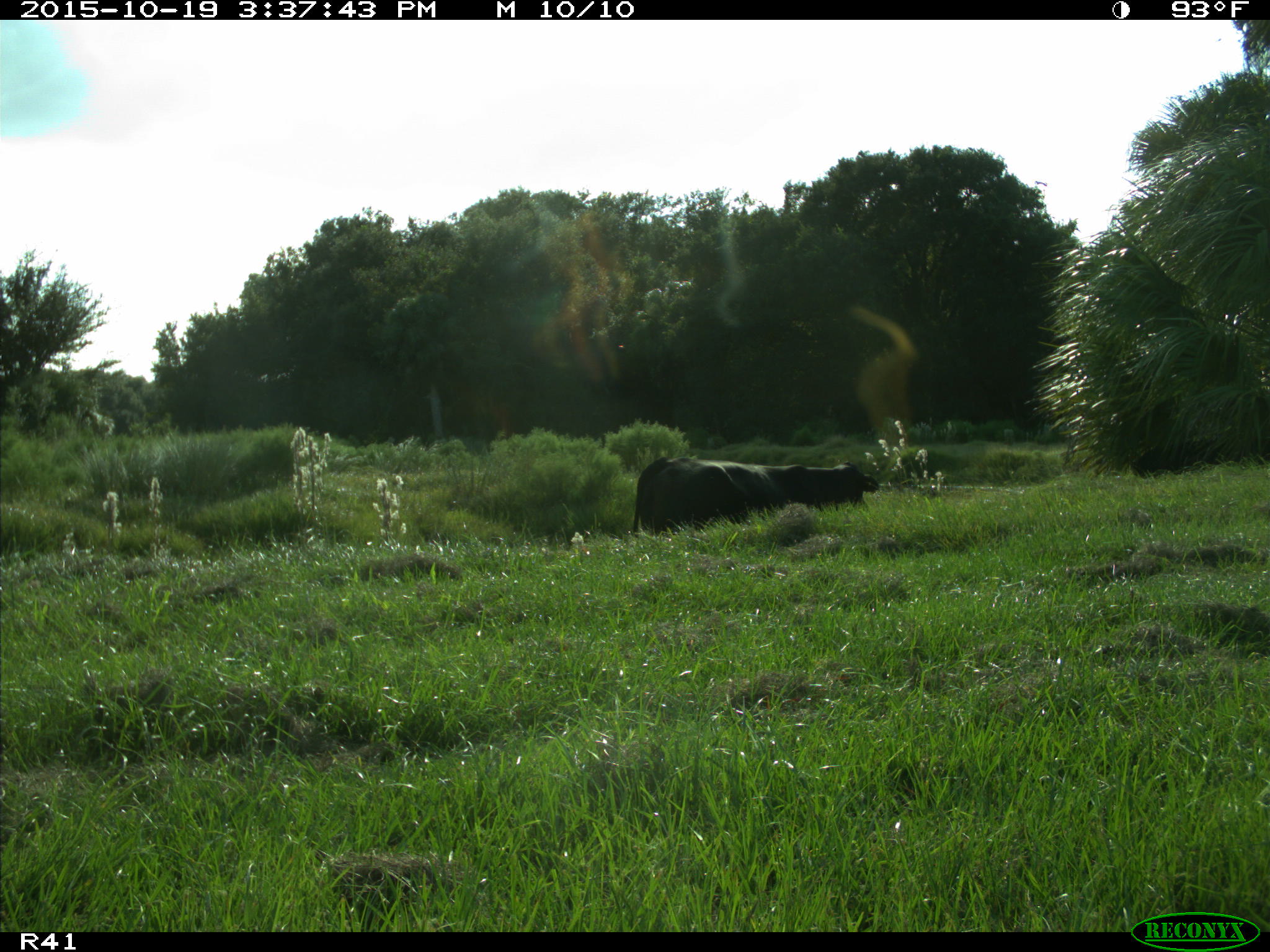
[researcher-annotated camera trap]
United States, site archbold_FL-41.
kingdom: Animalia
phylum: Chordata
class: Mammalia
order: Artiodactyla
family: Bovidae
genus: Bos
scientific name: Bos taurus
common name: domestic cow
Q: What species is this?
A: Bos taurus (domestic cow).